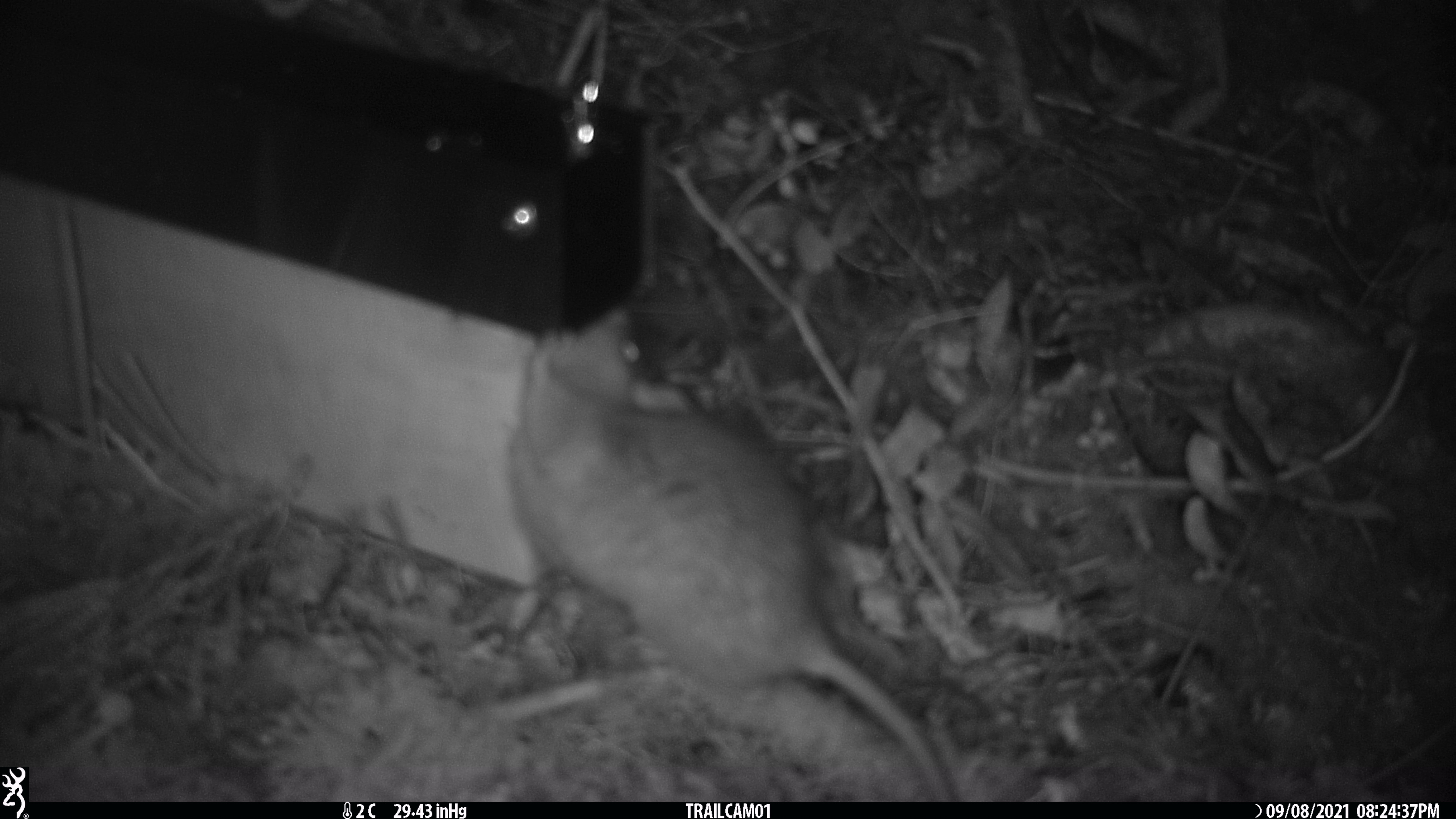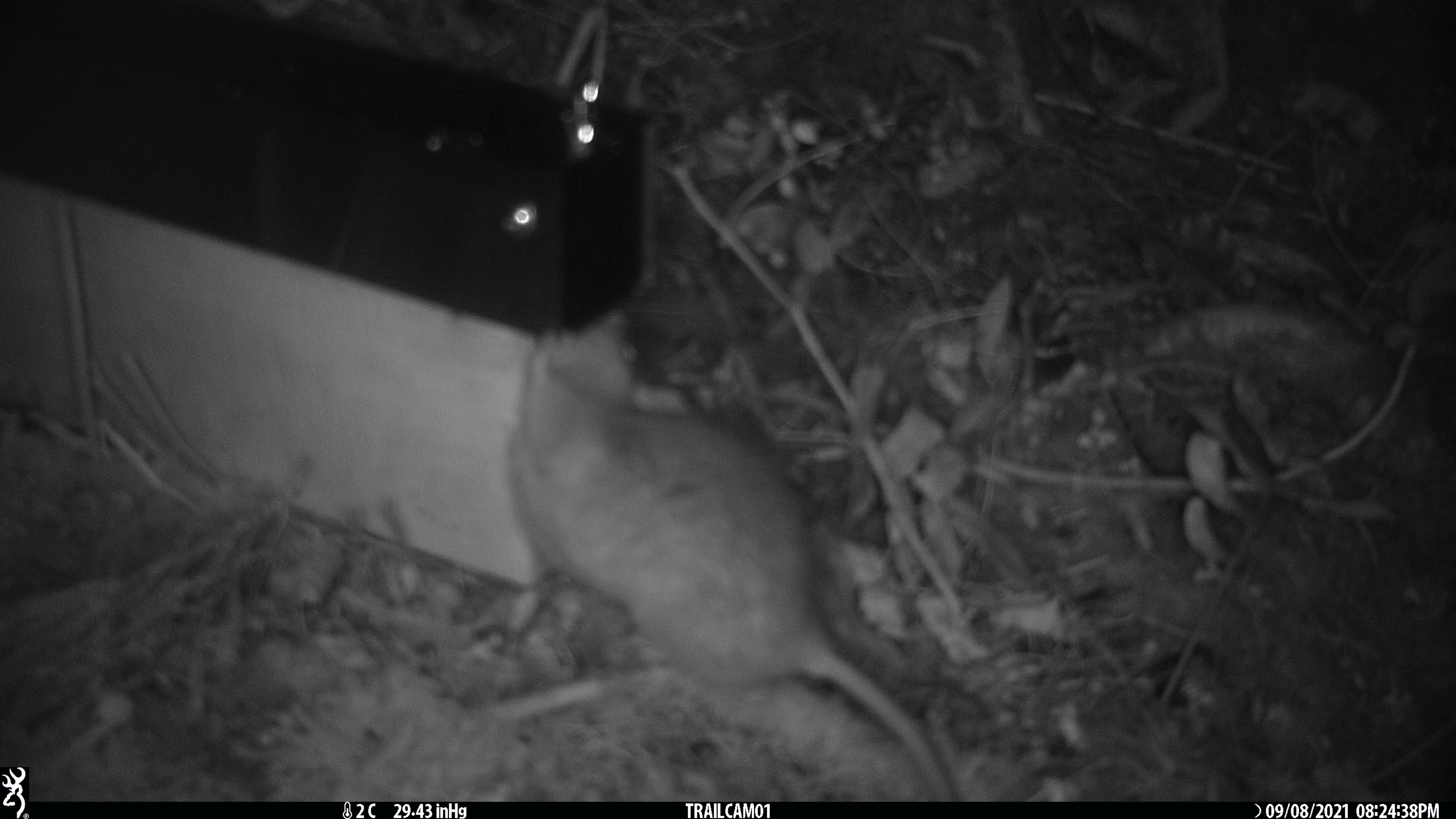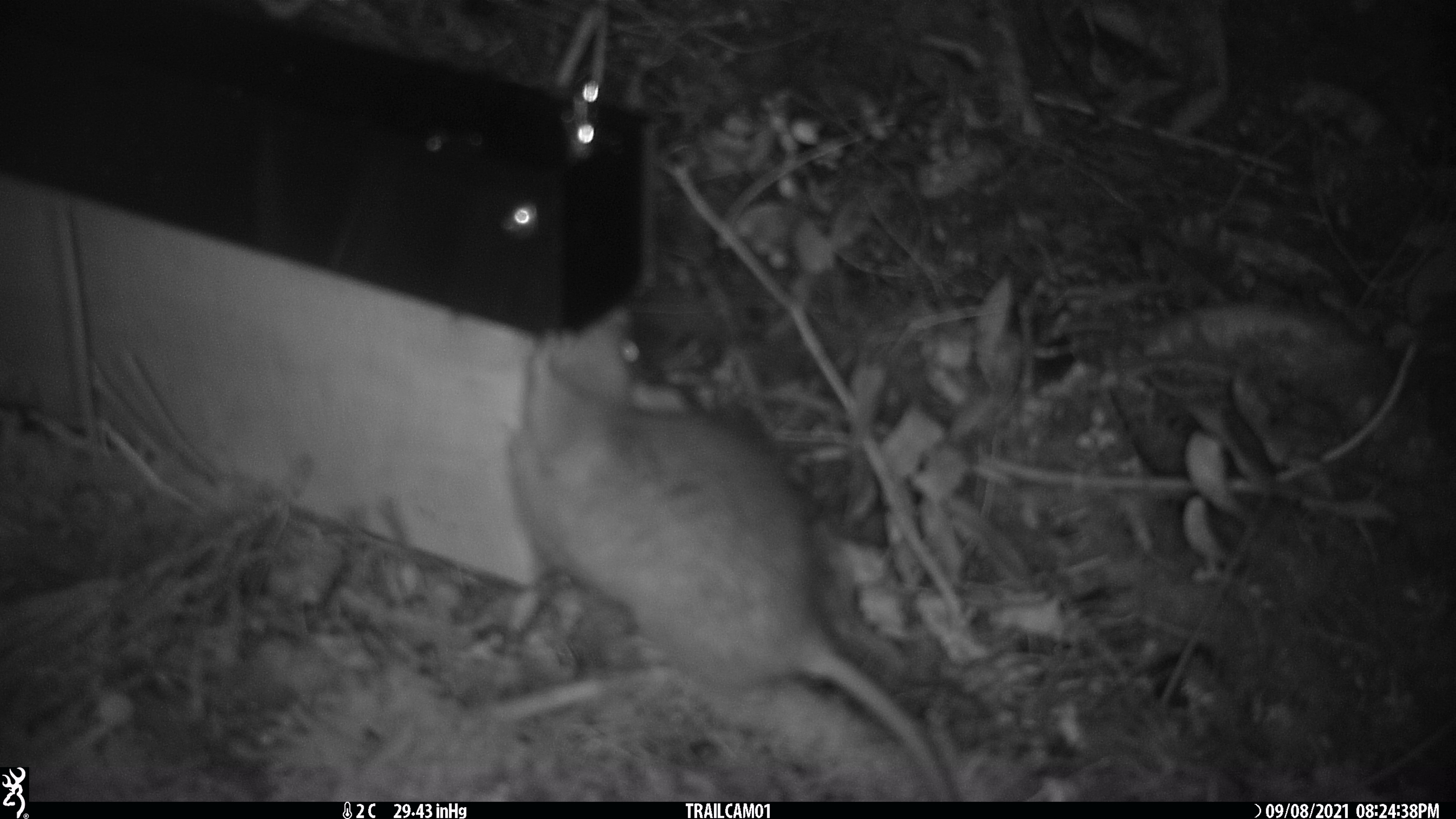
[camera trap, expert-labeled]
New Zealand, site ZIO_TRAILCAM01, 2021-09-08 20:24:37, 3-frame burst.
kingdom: Animalia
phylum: Chordata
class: Mammalia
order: Rodentia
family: Muridae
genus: Rattus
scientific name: Rattus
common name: rat